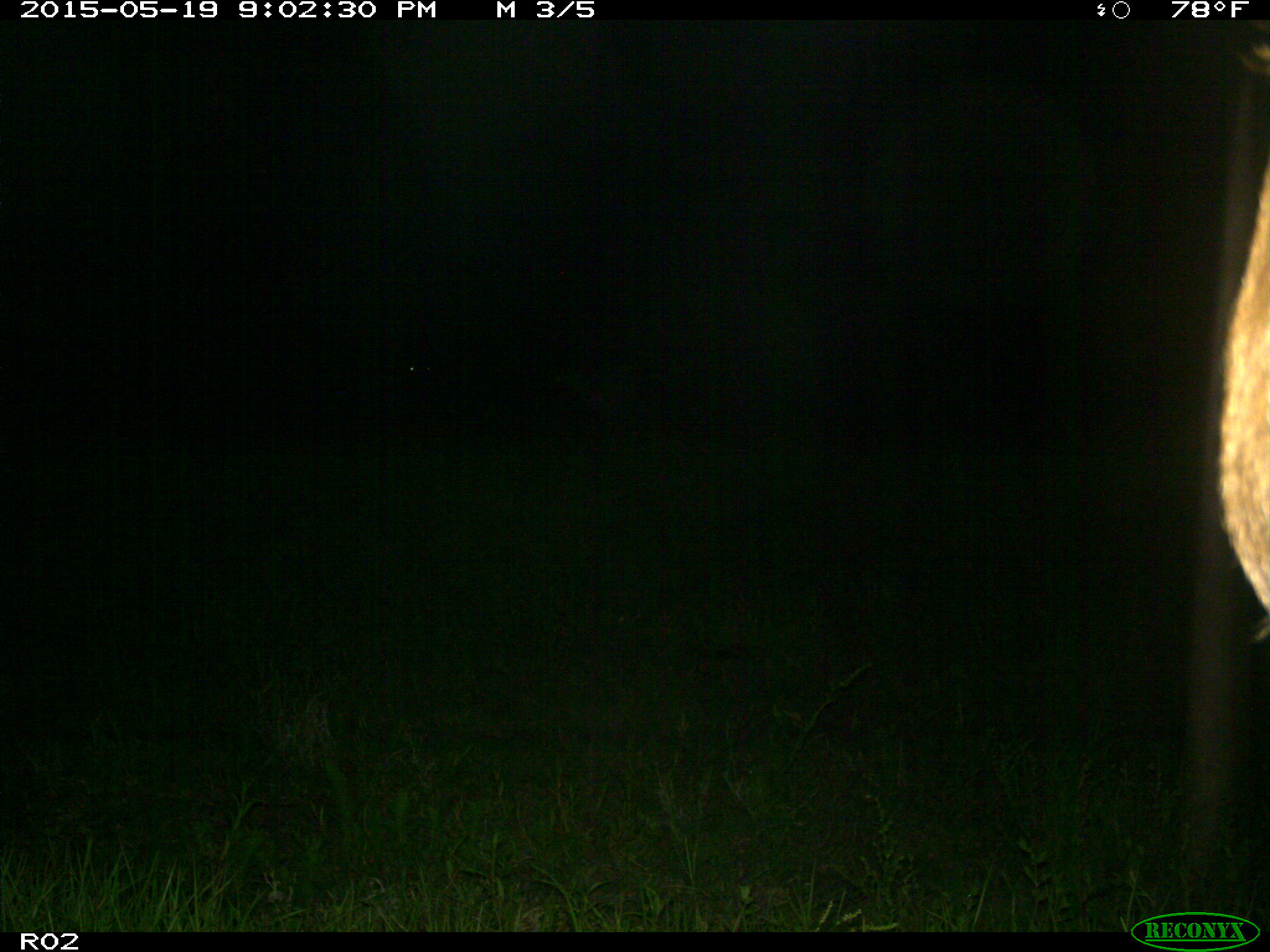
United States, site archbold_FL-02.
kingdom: Animalia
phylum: Chordata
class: Mammalia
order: Artiodactyla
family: Bovidae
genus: Bos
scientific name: Bos taurus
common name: domestic cow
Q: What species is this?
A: Bos taurus (domestic cow).